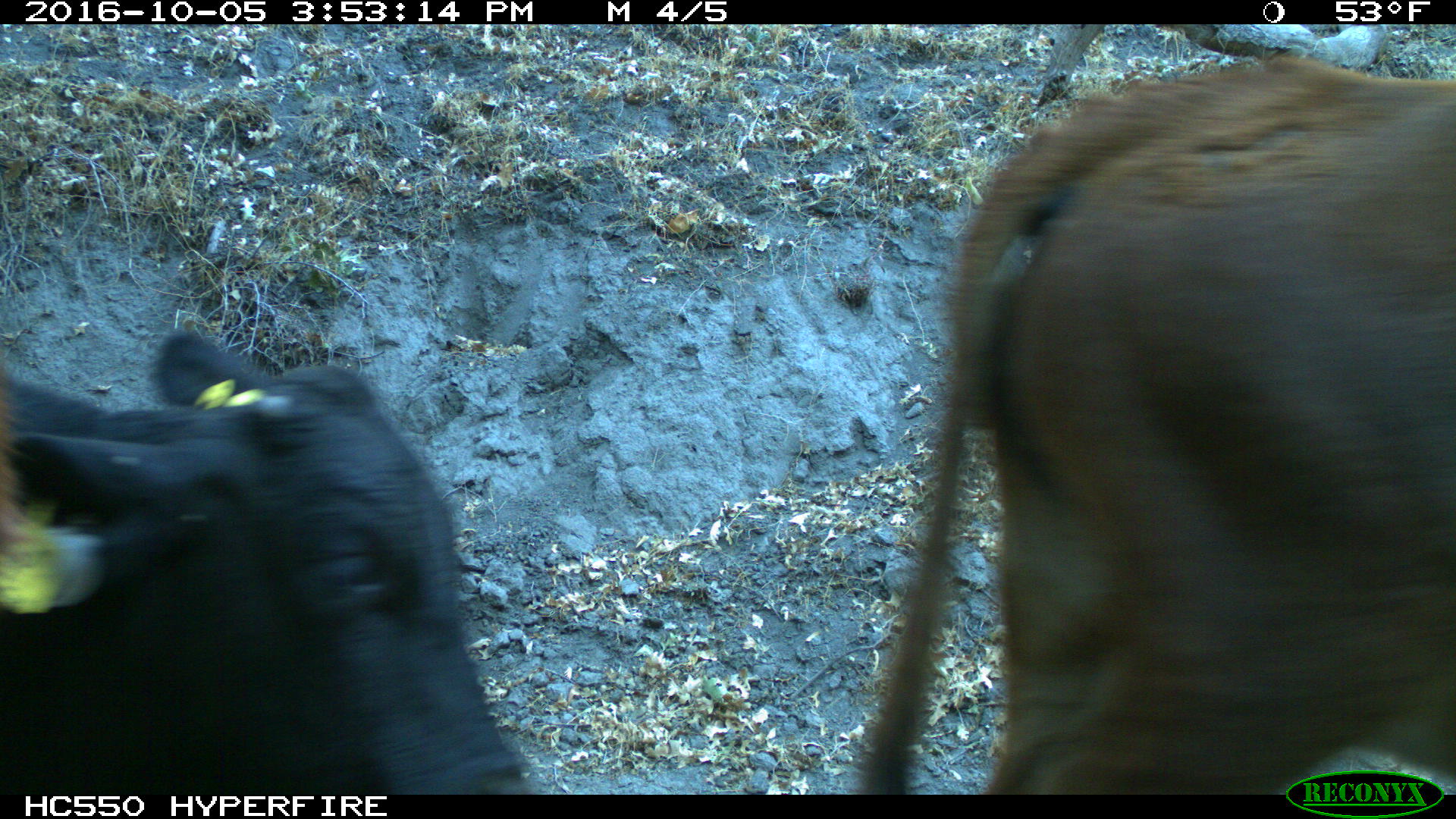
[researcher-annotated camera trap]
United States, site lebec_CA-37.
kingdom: Animalia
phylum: Chordata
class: Mammalia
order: Artiodactyla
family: Bovidae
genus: Bos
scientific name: Bos taurus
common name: domestic cow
Bos taurus (domestic cow).